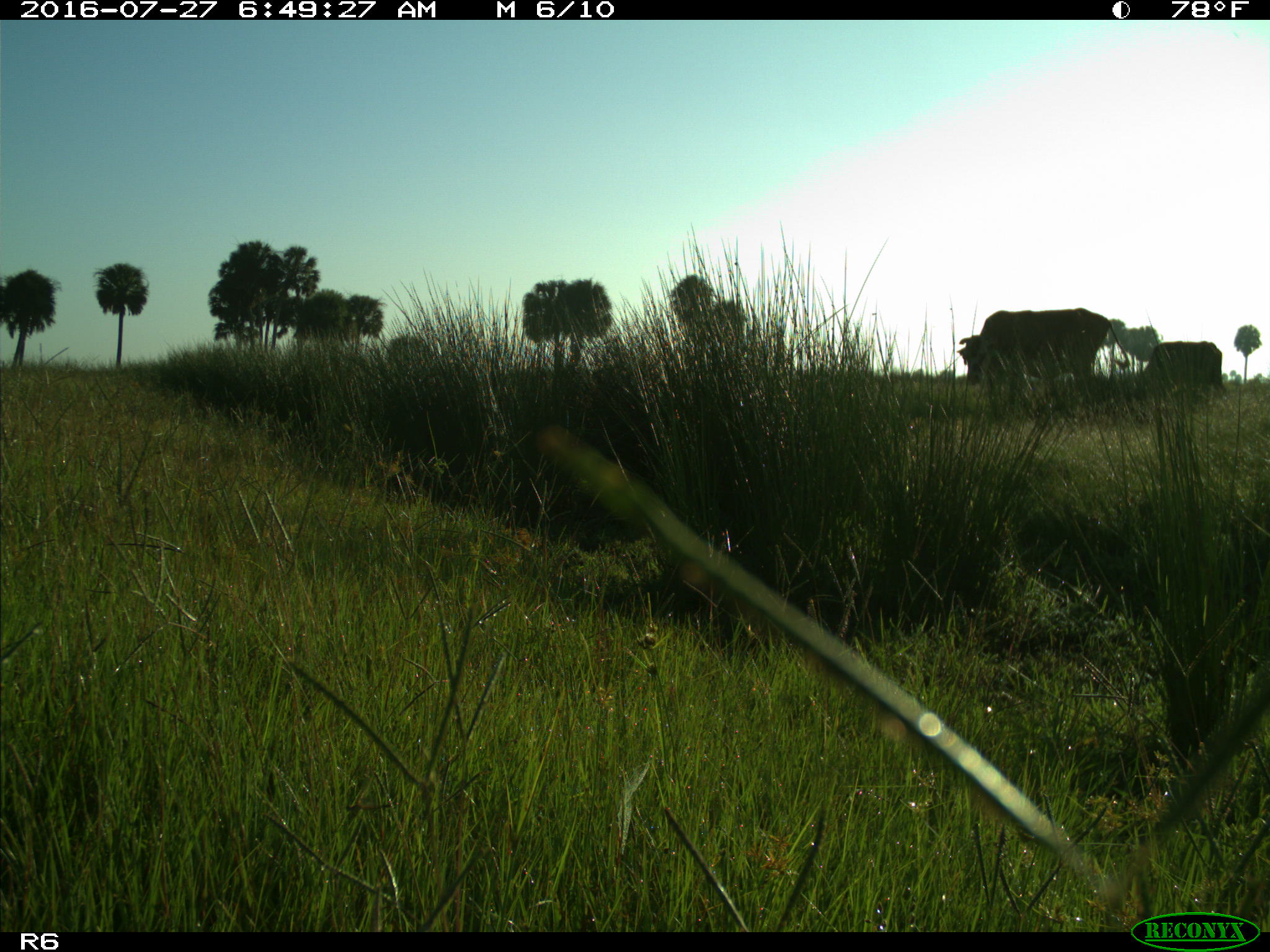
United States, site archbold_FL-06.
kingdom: Animalia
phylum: Chordata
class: Mammalia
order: Artiodactyla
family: Bovidae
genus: Bos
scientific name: Bos taurus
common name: domestic cow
Bos taurus (domestic cow).